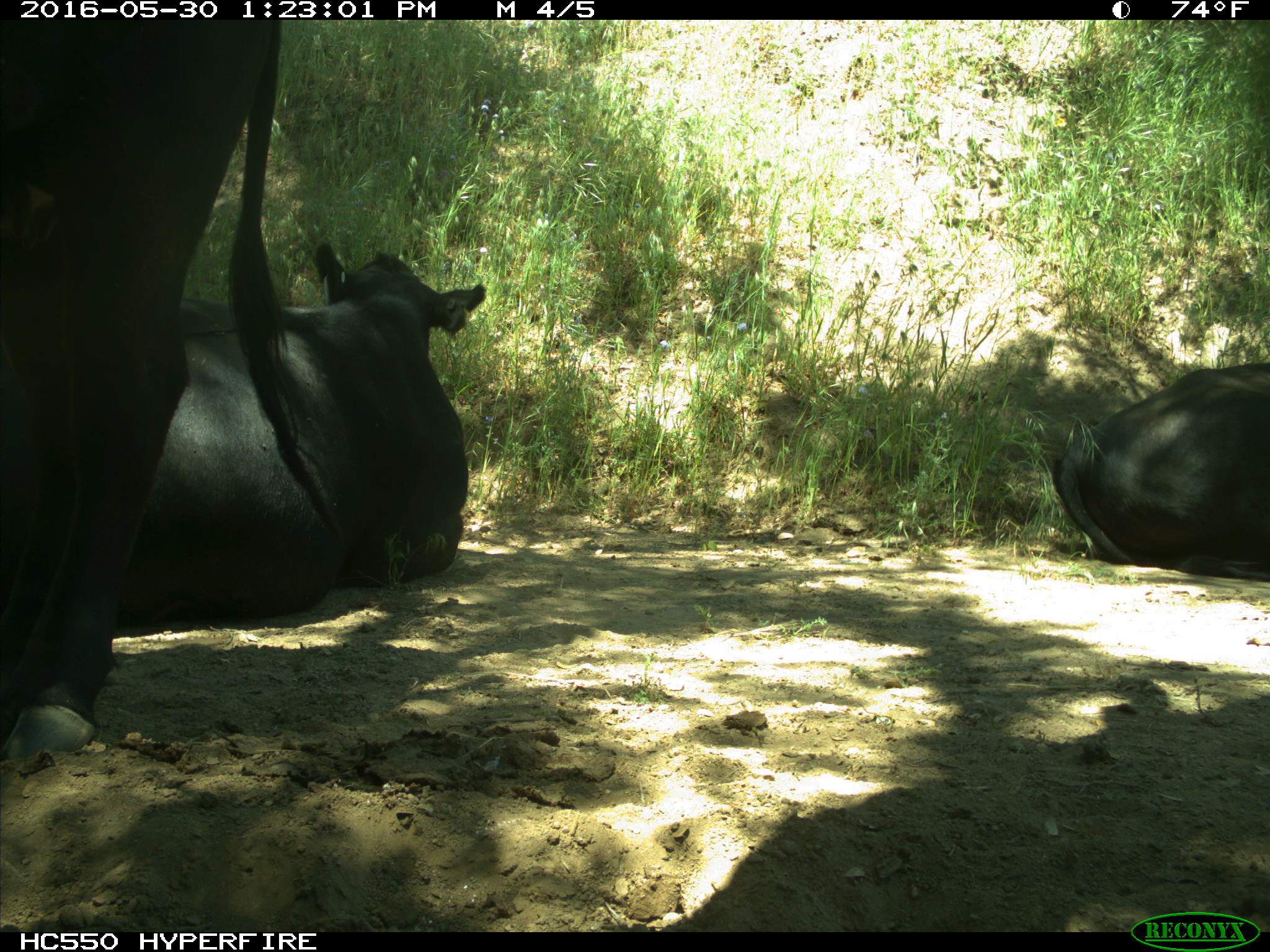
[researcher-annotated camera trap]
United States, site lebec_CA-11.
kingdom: Animalia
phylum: Chordata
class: Mammalia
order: Artiodactyla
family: Bovidae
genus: Bos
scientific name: Bos taurus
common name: domestic cow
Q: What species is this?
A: Bos taurus (domestic cow).